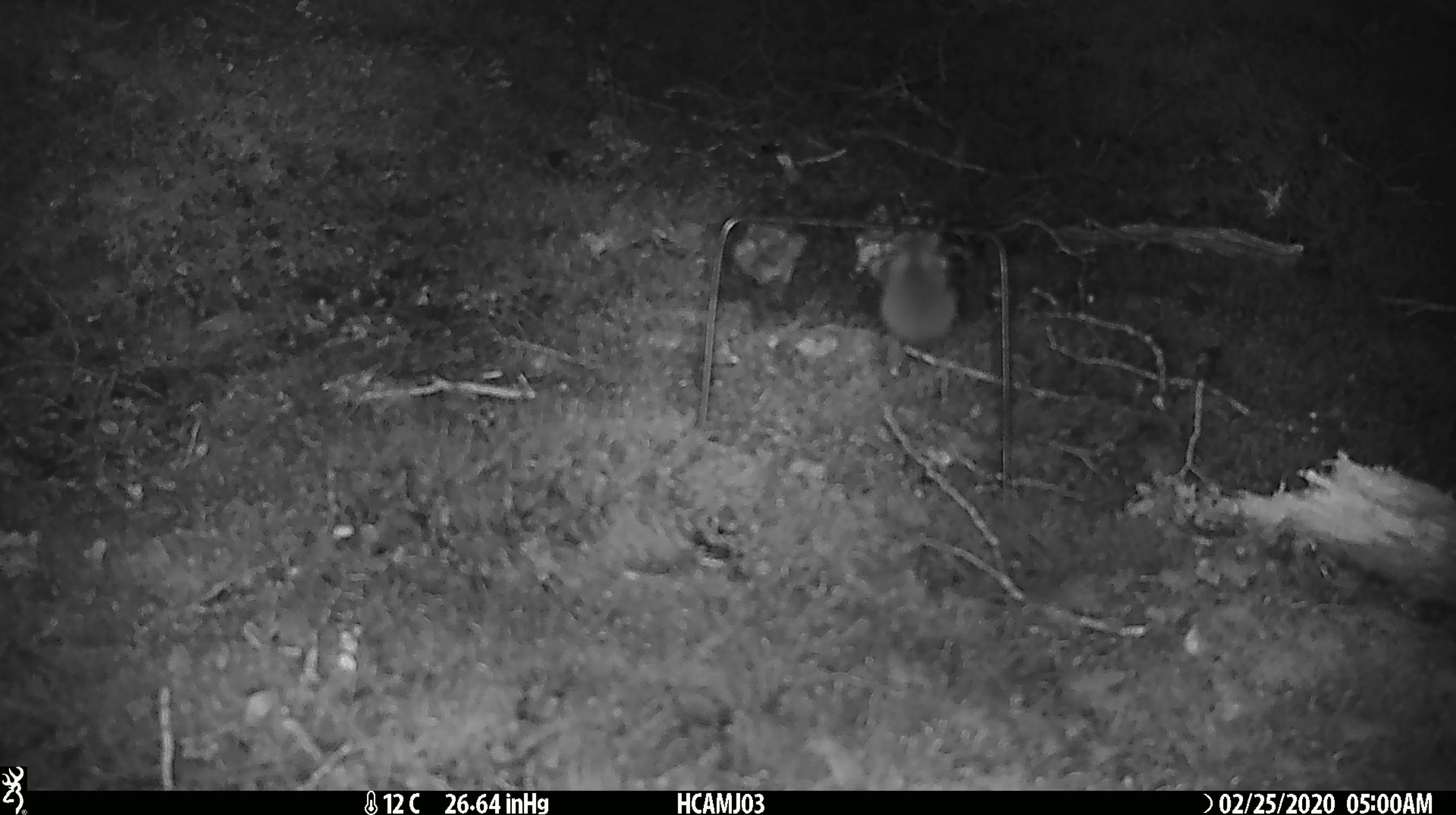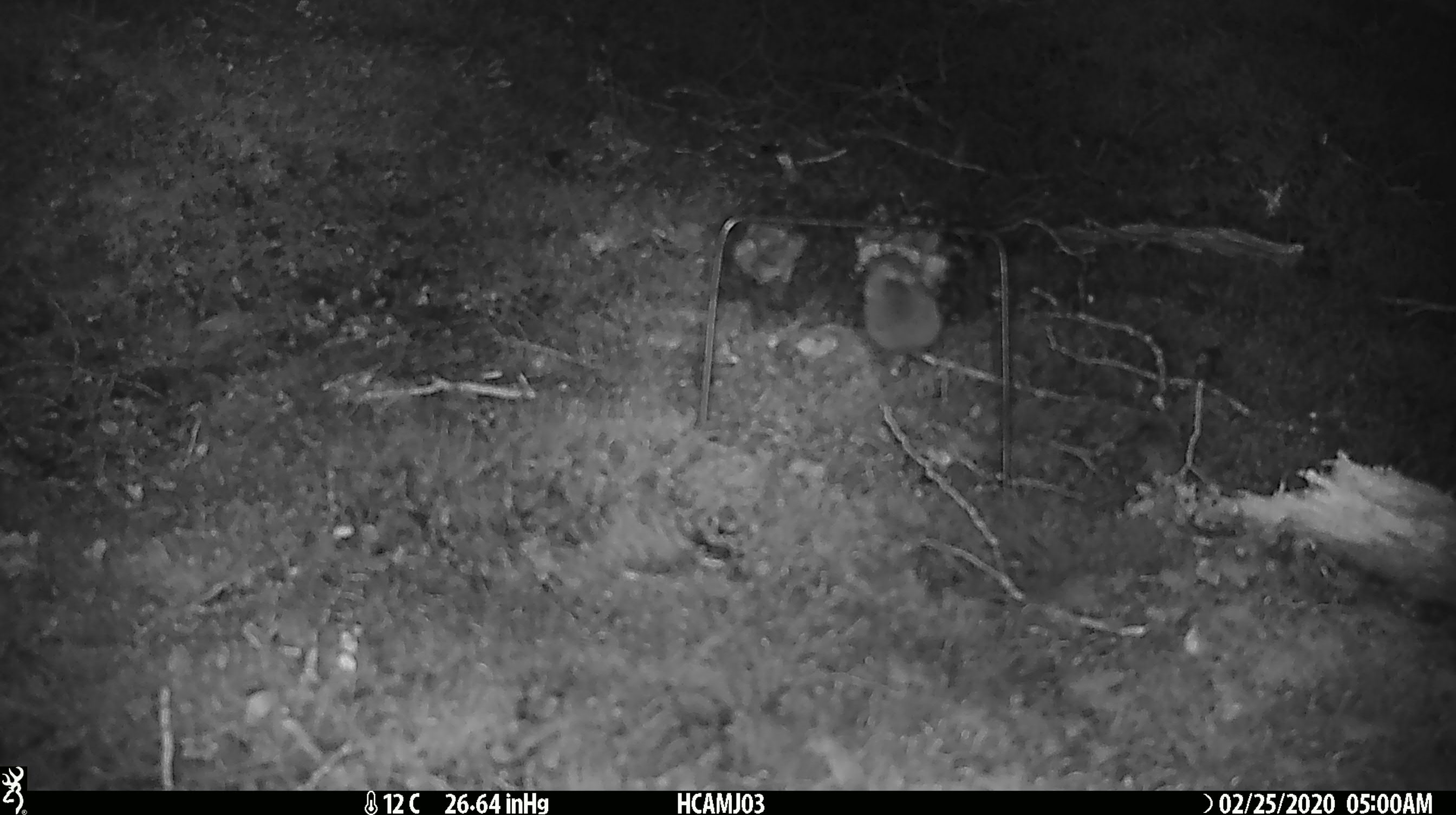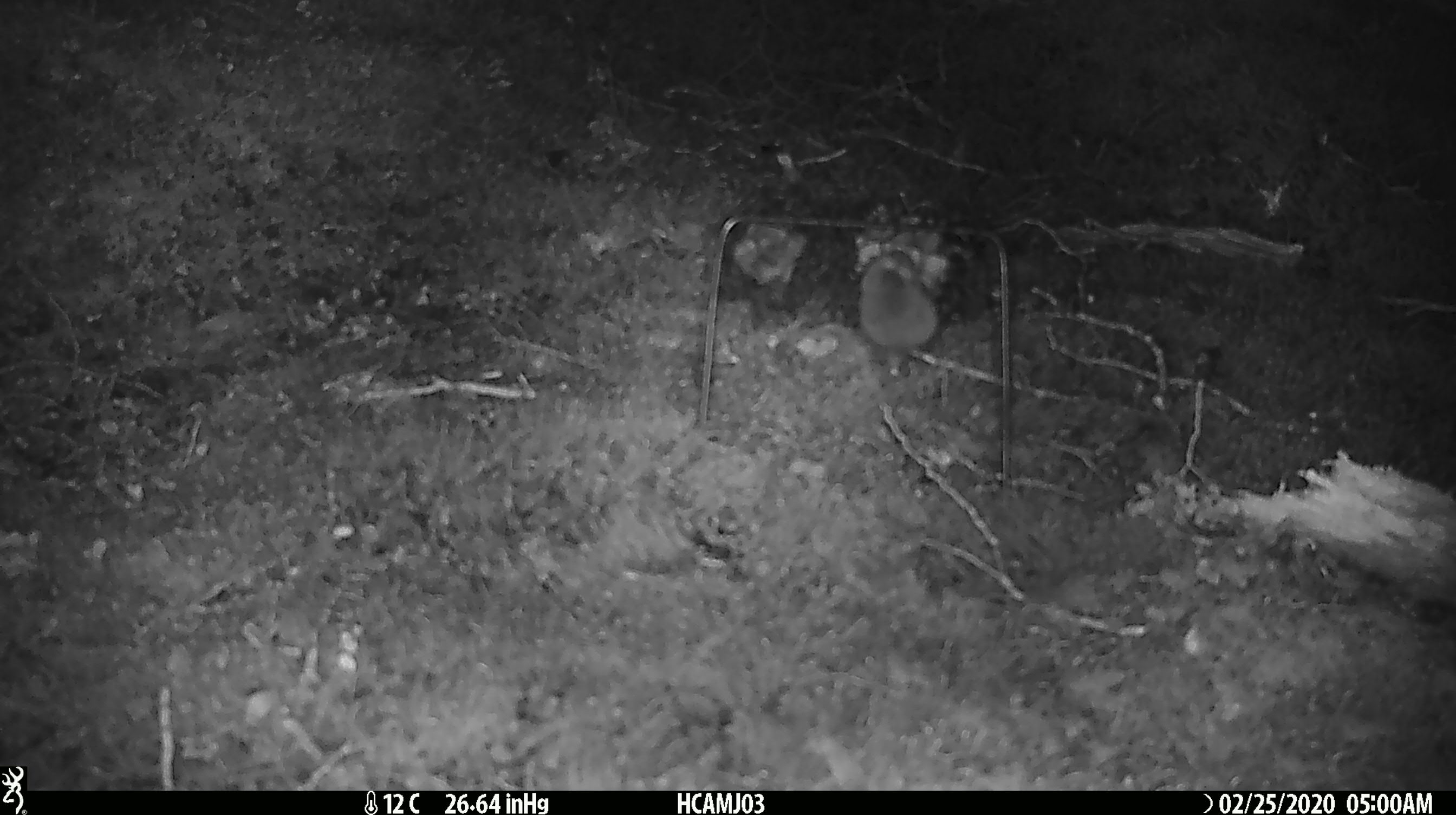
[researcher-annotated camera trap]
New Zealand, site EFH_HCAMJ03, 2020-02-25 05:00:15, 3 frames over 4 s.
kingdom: Animalia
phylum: Chordata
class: Mammalia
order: Rodentia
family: Muridae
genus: Mus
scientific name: Mus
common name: mouse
Mouse (Mus).